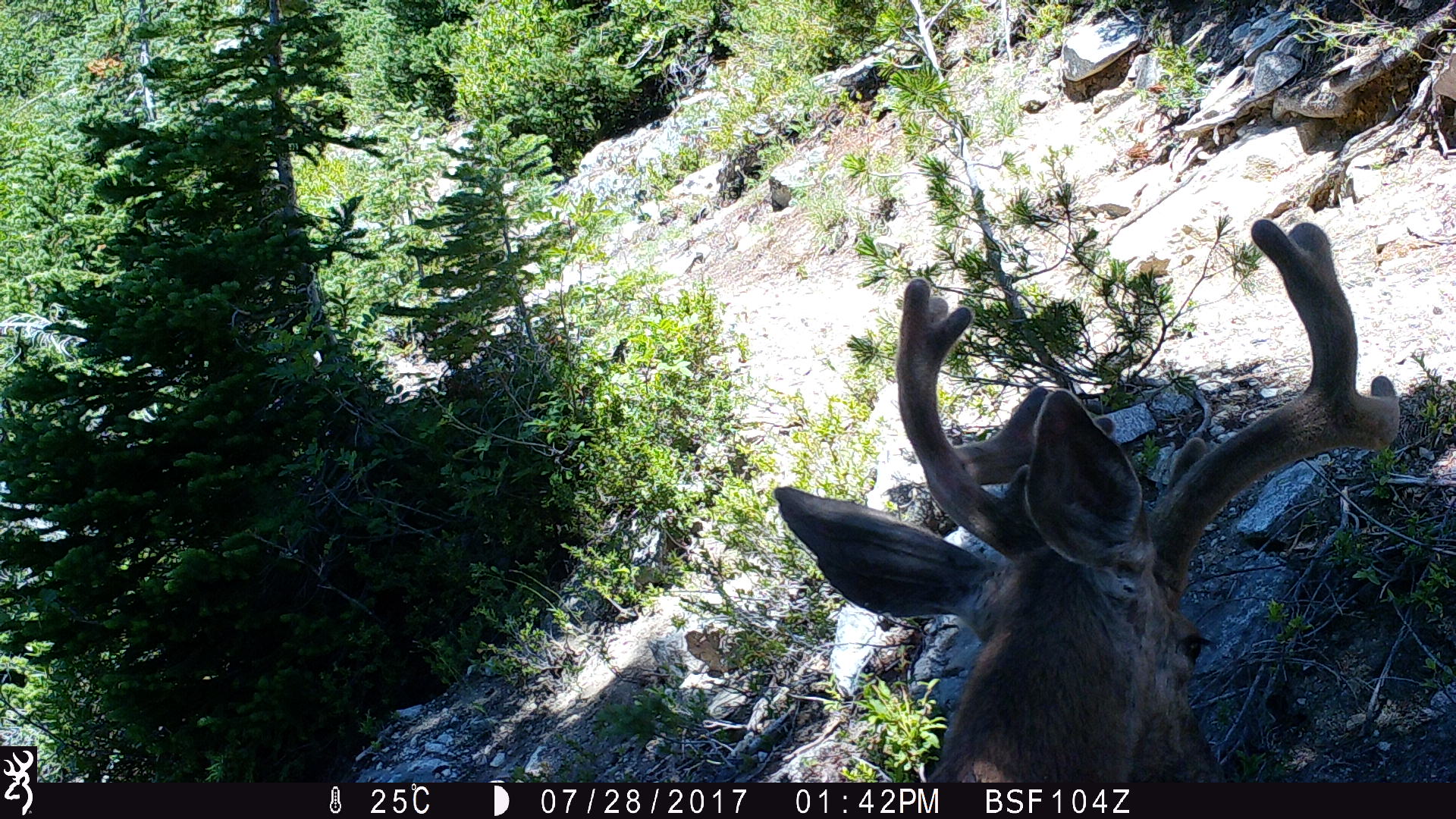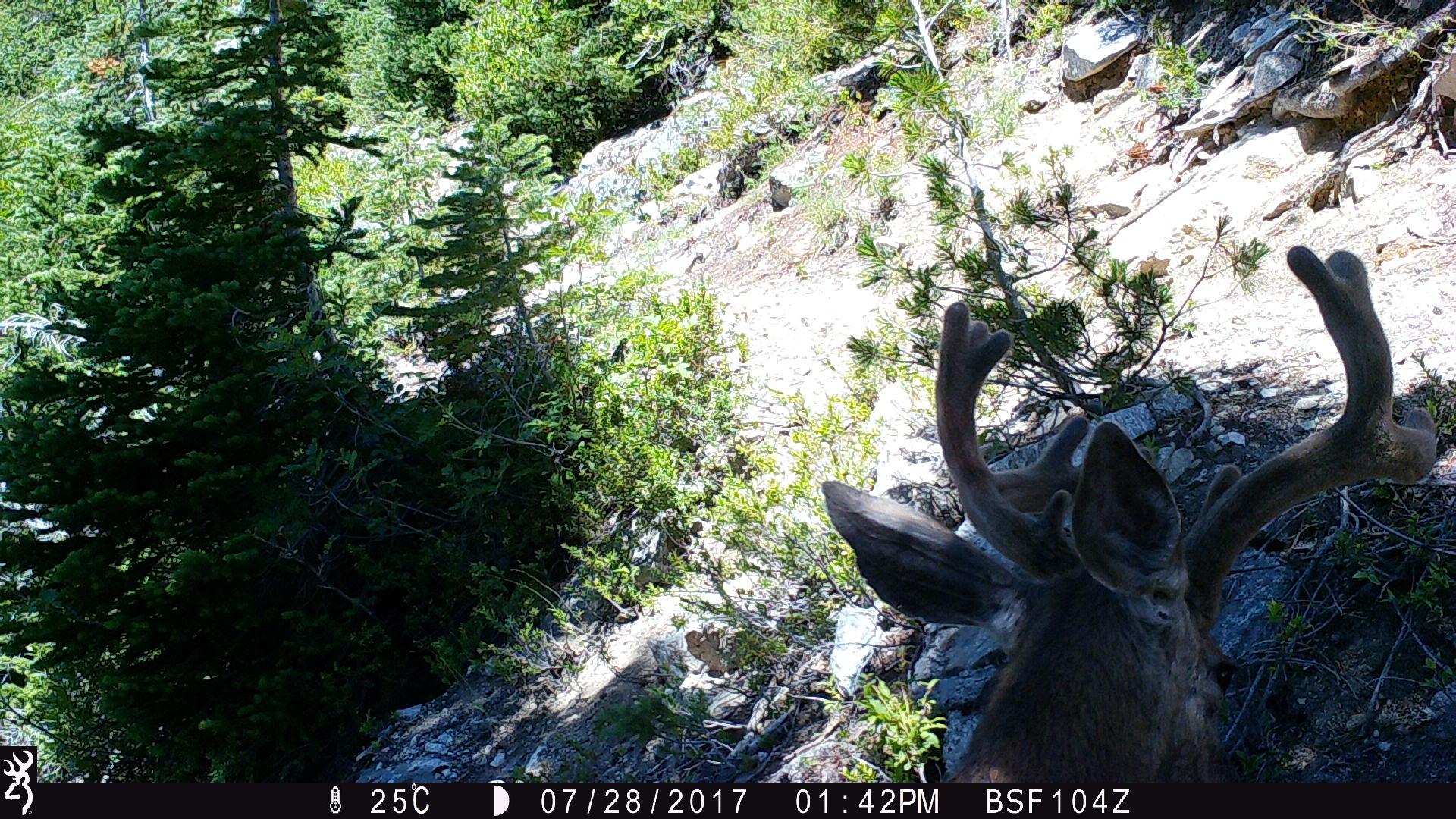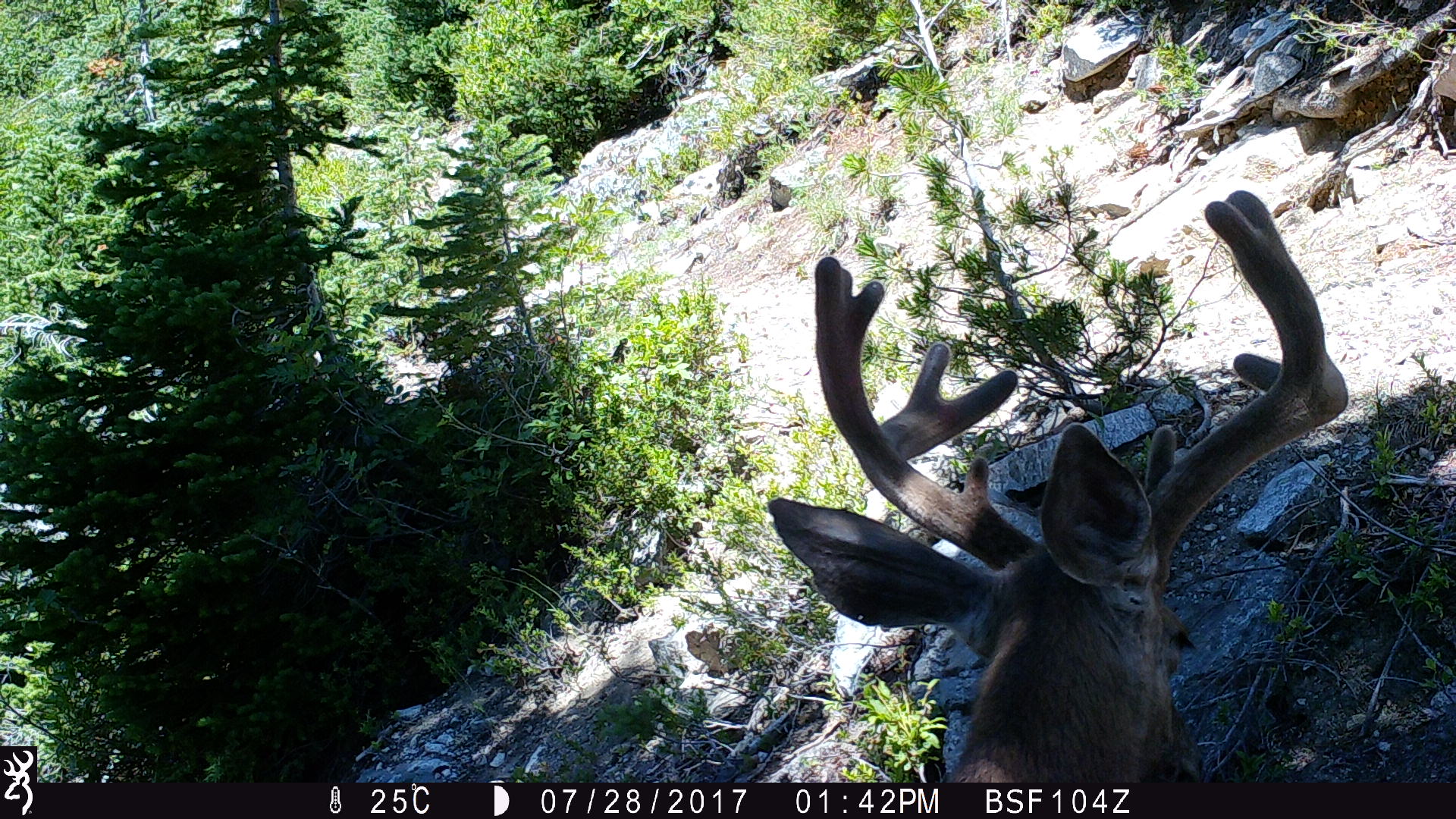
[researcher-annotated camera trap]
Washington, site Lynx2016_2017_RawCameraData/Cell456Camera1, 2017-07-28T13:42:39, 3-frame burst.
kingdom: Animalia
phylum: Chordata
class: Mammalia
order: Artiodactyla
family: Cervidae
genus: Odocoileus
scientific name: Odocoileus hemionus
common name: mule deer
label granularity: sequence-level